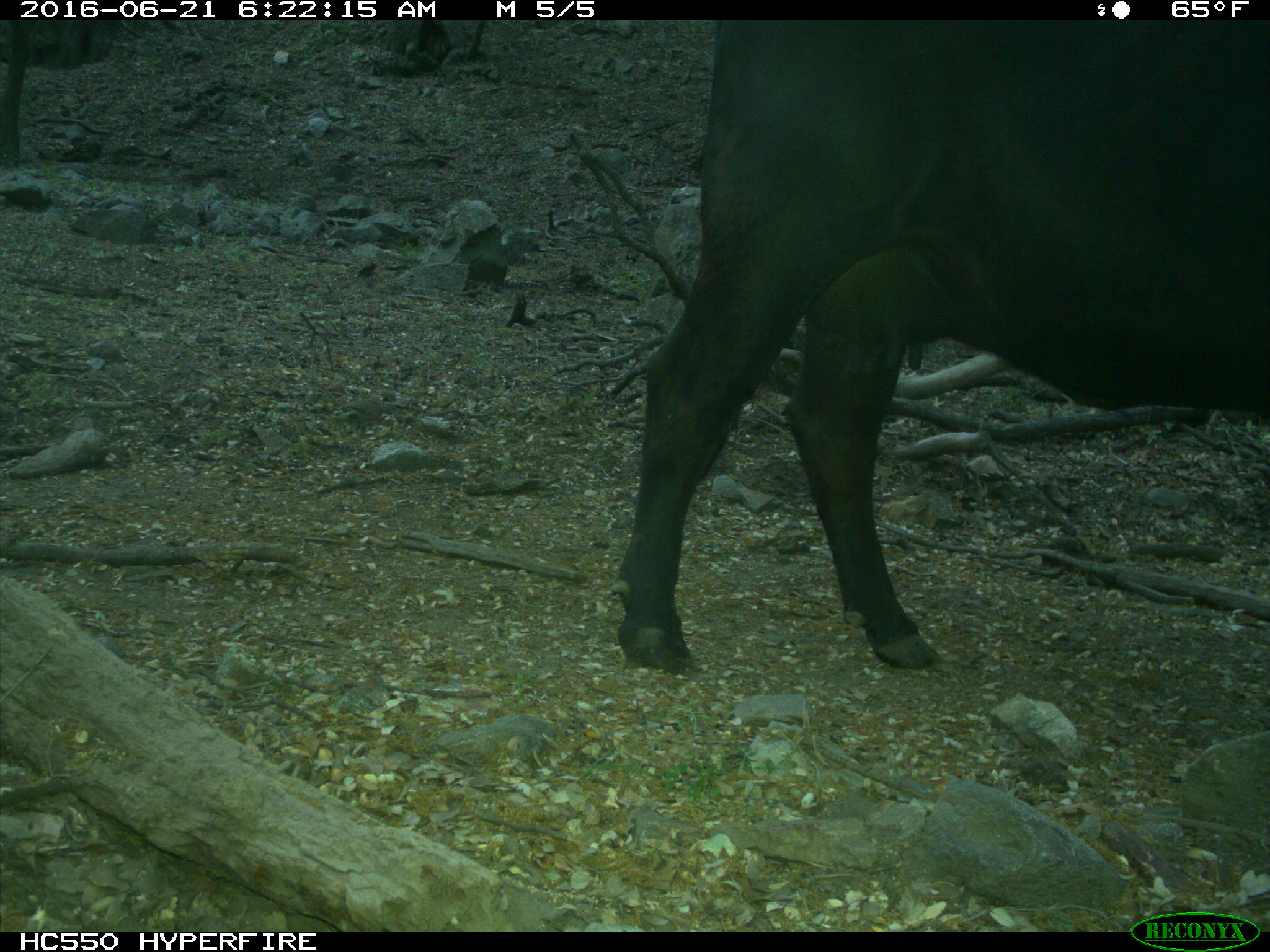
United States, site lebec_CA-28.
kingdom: Animalia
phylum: Chordata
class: Mammalia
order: Artiodactyla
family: Bovidae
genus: Bos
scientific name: Bos taurus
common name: domestic cow